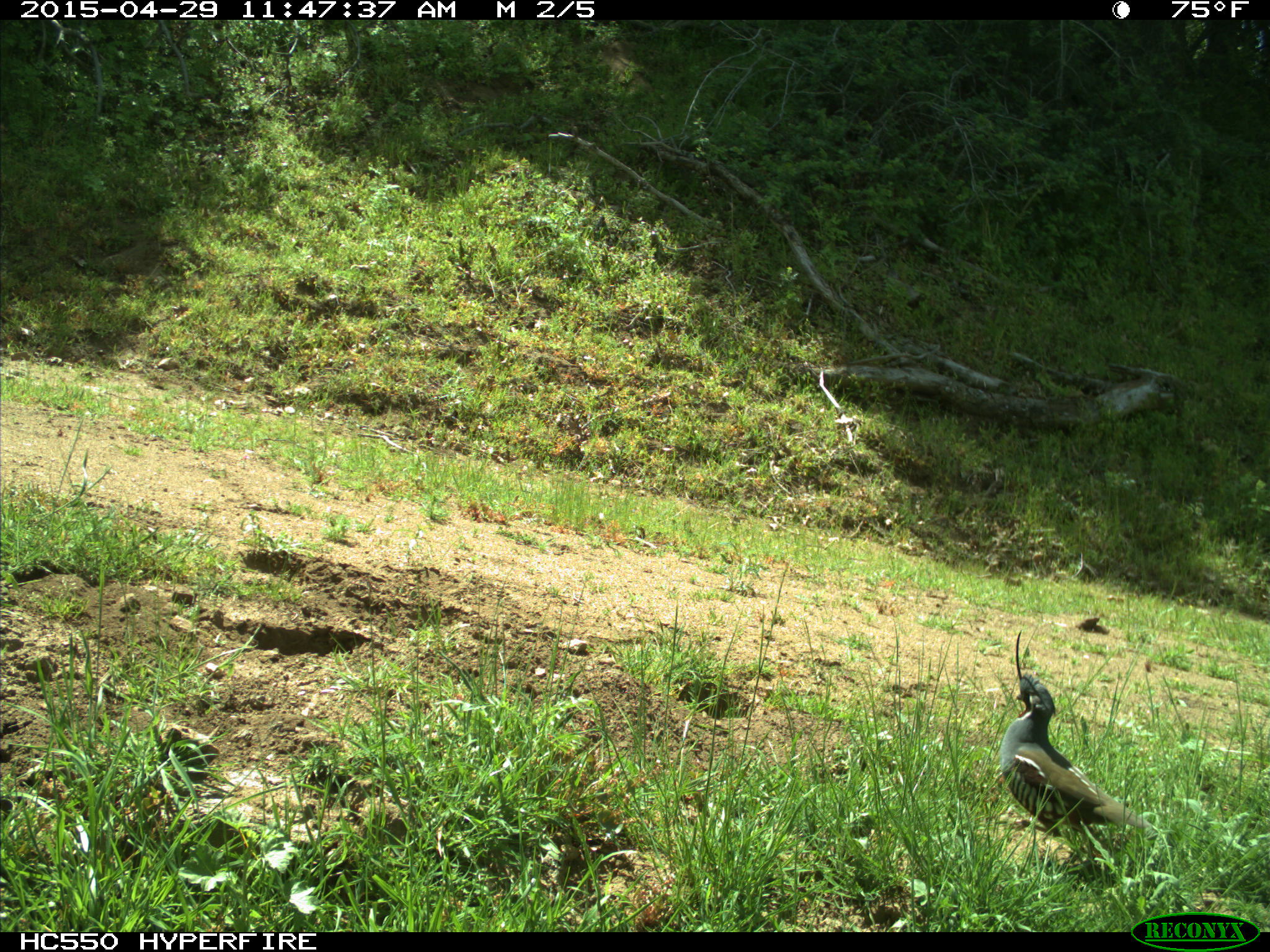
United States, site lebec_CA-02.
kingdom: Animalia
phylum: Chordata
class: Aves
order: Galliformes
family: Odontophoridae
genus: Callipepla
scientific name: Callipepla californica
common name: california quail